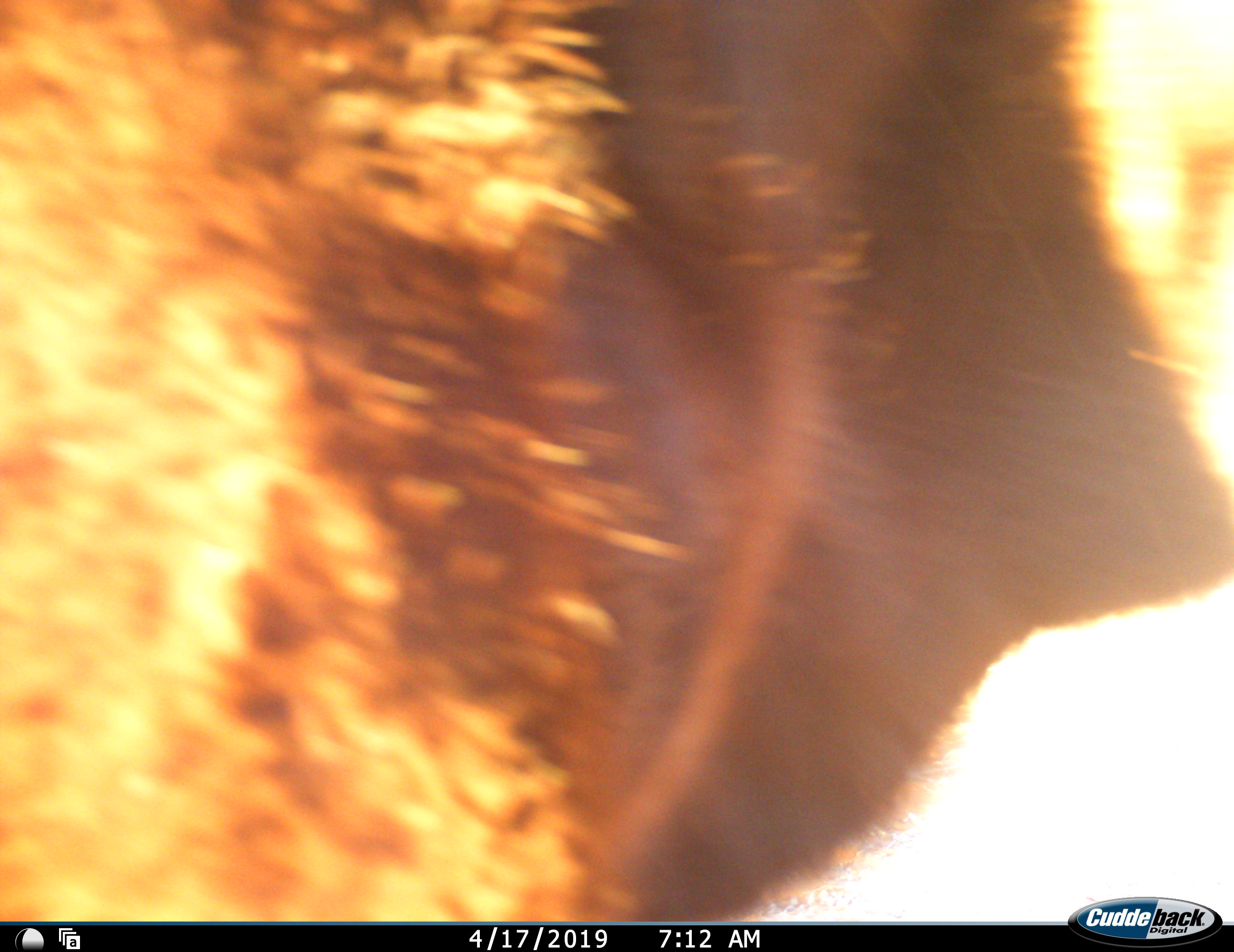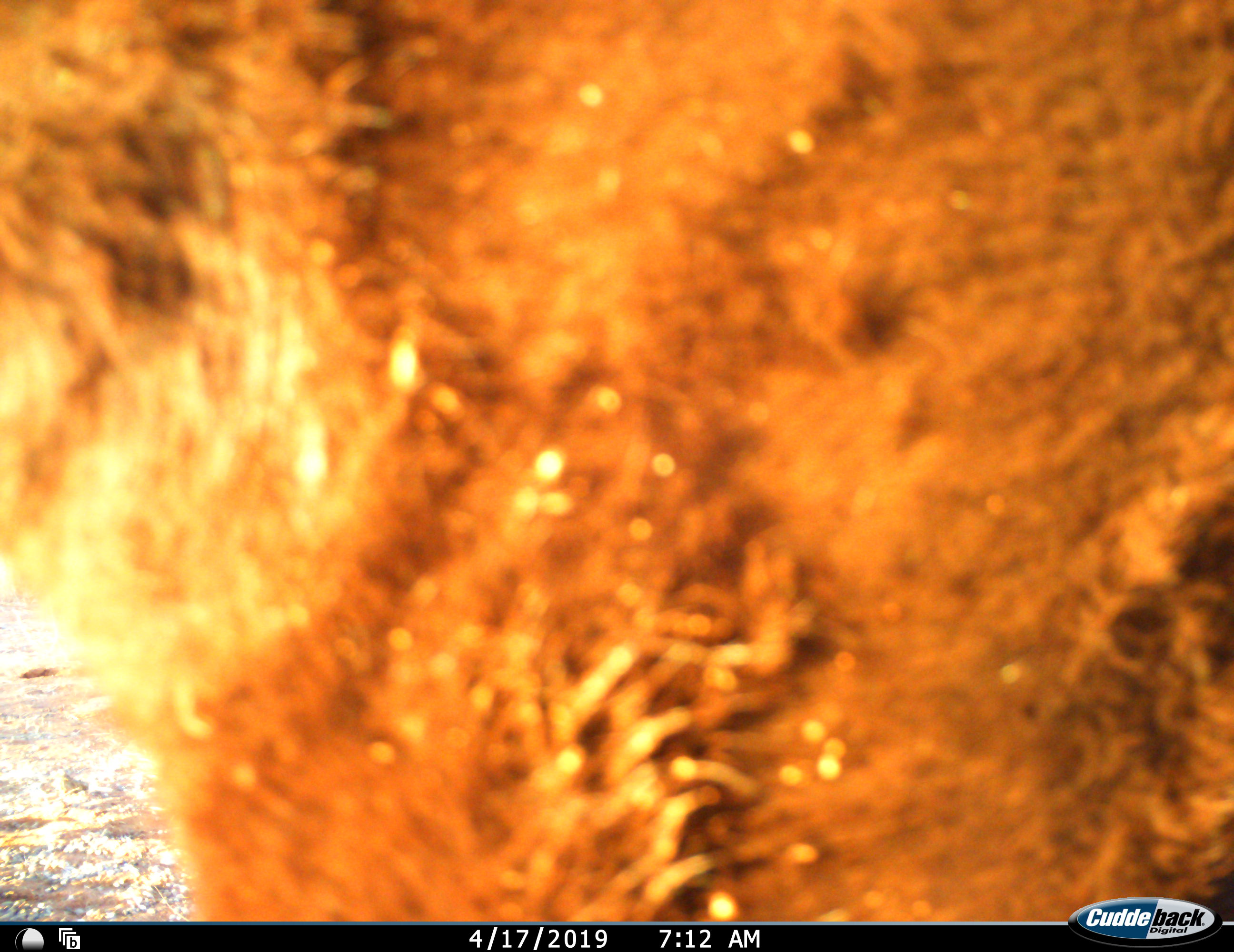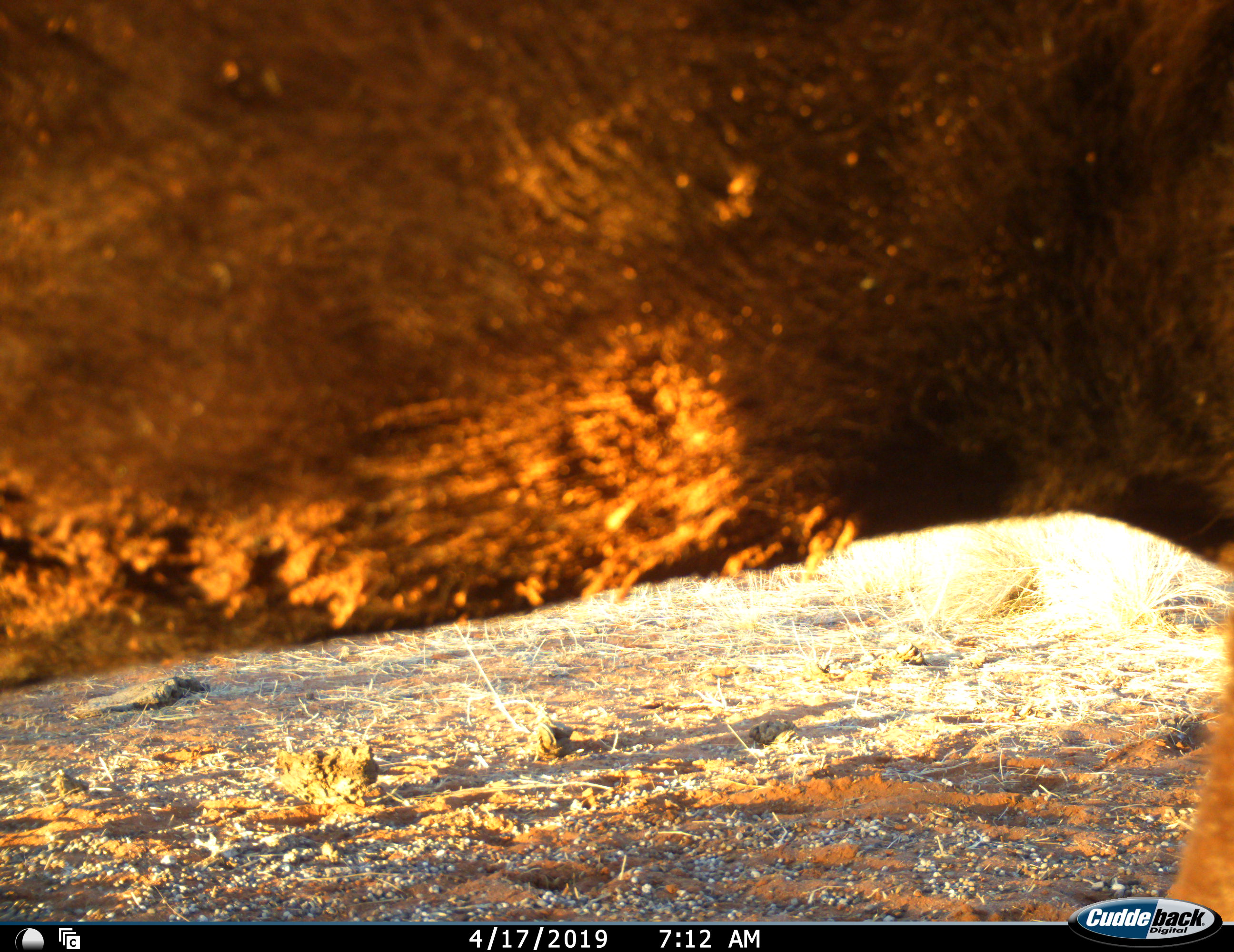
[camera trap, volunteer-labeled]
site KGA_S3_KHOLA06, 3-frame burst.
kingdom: Animalia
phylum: Chordata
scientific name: Vertebrata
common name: domestic animal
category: domesticanimal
Domesticanimal (domestic animal) (Vertebrata), count 1. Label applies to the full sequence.